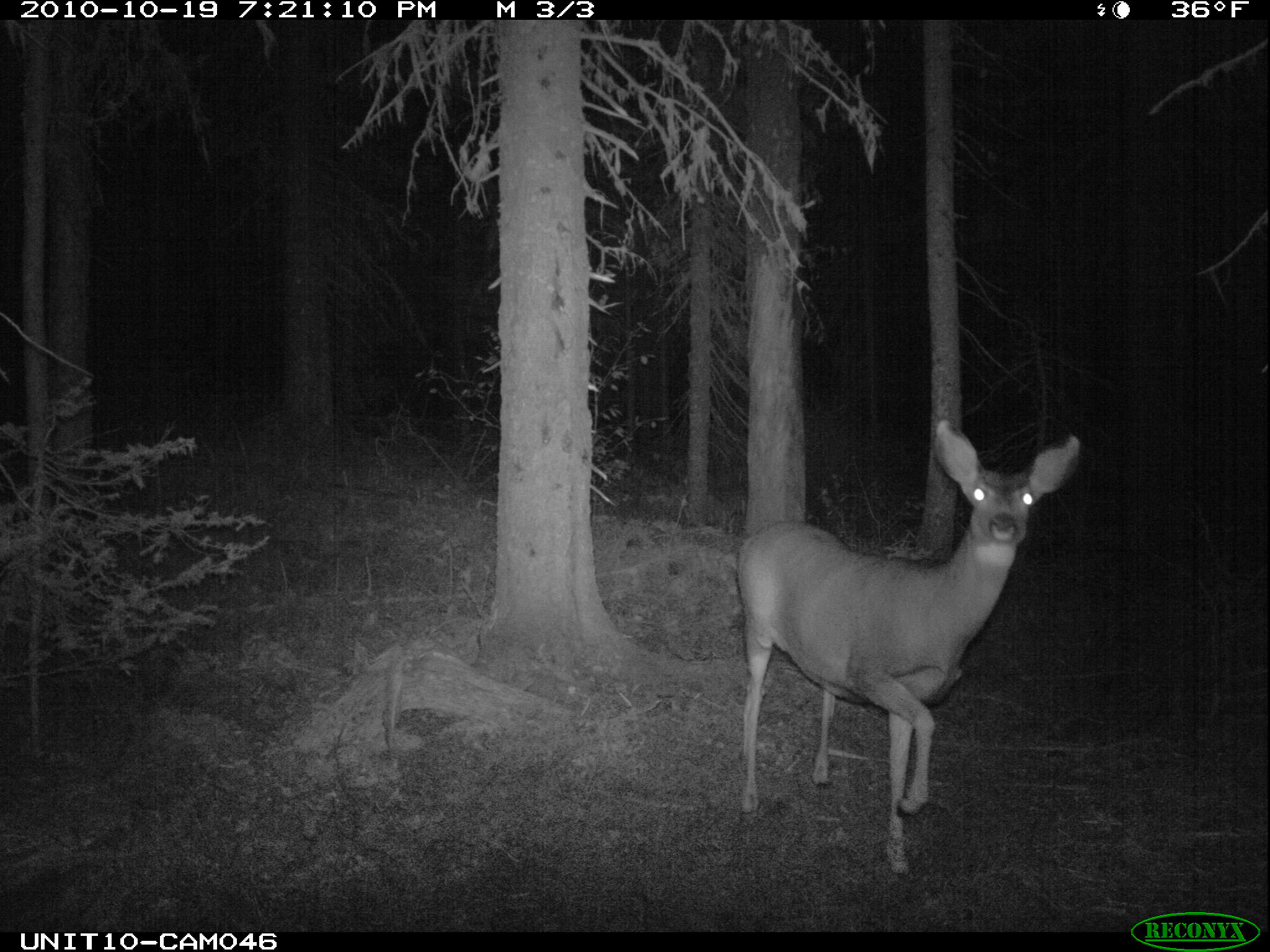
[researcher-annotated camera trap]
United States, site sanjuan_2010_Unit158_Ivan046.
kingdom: Animalia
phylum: Chordata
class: Mammalia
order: Artiodactyla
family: Cervidae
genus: Odocoileus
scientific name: Odocoileus hemionus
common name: mule deer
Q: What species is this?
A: Odocoileus hemionus (mule deer).